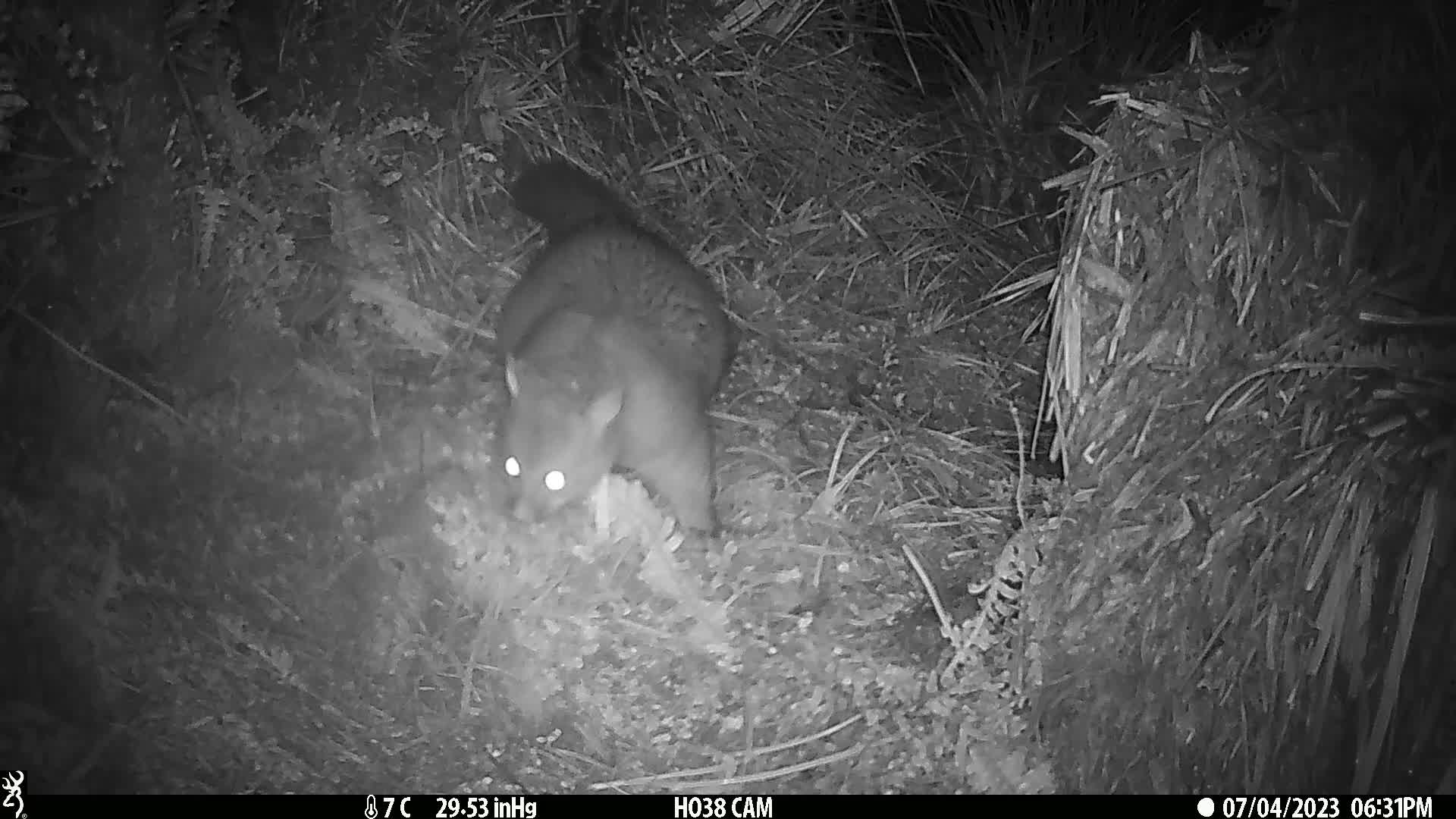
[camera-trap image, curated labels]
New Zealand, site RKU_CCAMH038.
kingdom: Animalia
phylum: Chordata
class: Mammalia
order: Diprotodontia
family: Phalangeridae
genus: Trichosurus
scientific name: Trichosurus vulpecula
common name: common brushtail possum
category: possum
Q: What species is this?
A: Possum (common brushtail possum) (Trichosurus vulpecula).